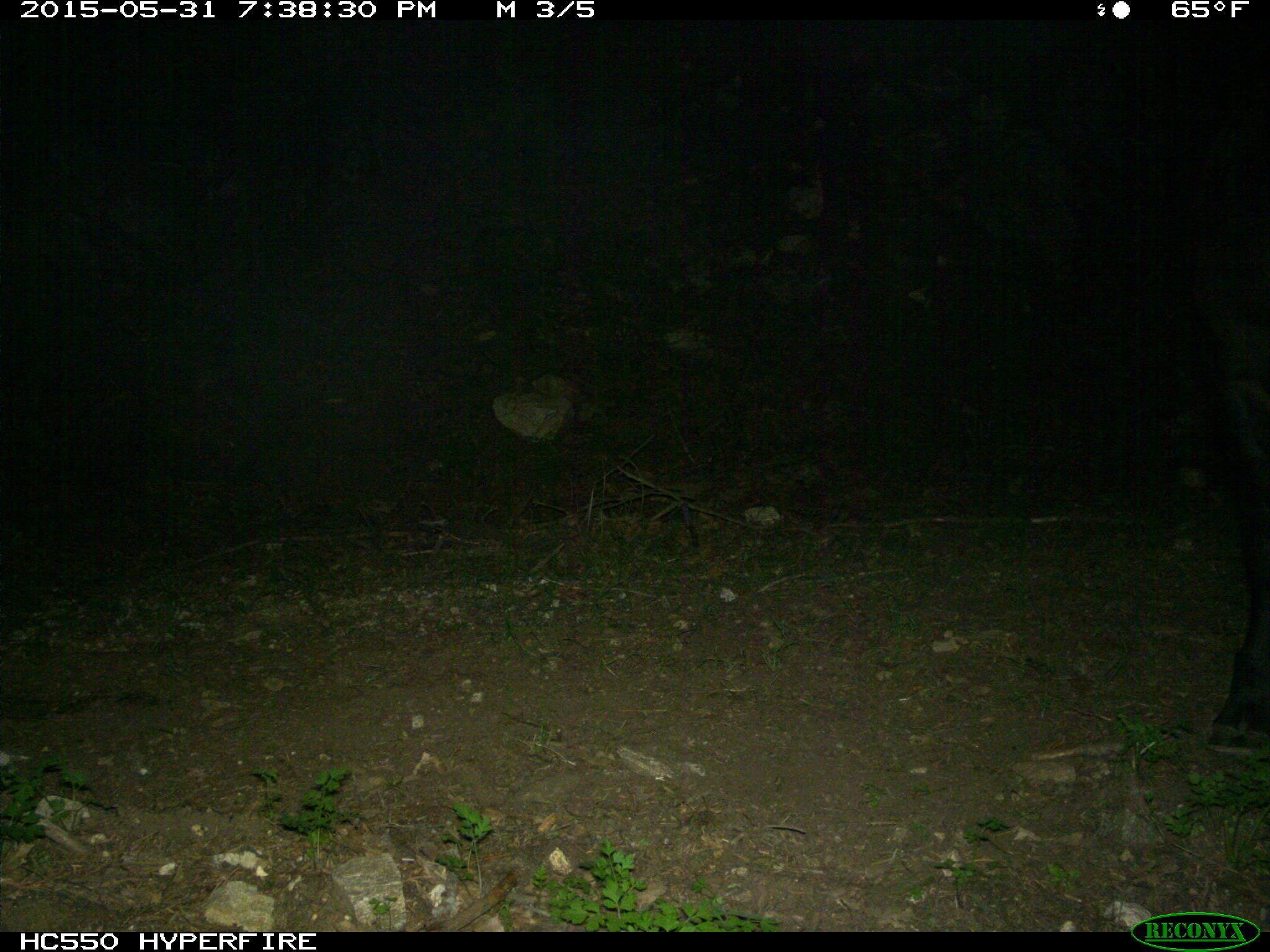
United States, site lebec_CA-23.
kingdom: Animalia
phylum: Chordata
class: Mammalia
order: Artiodactyla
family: Bovidae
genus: Bos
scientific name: Bos taurus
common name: domestic cow